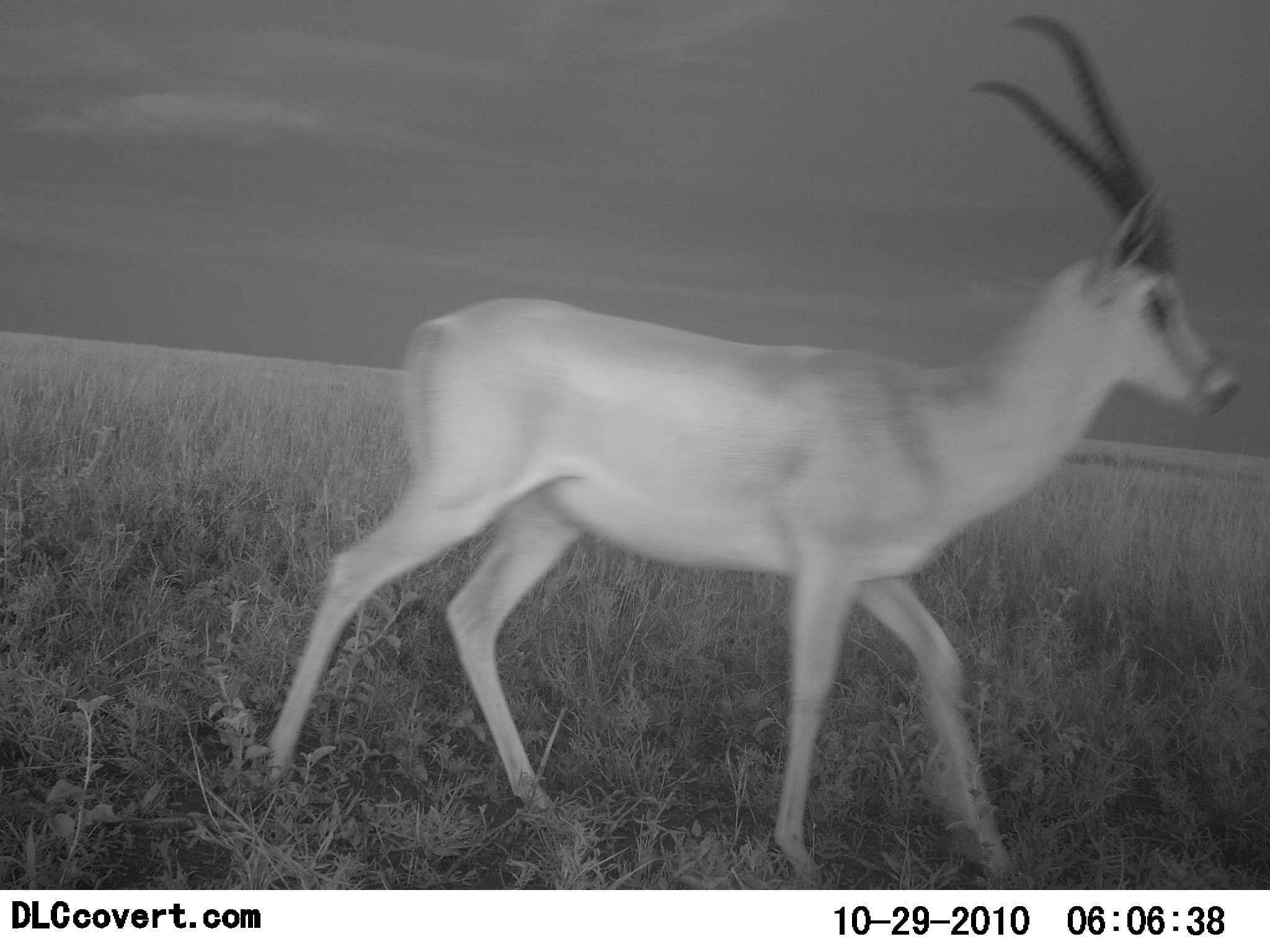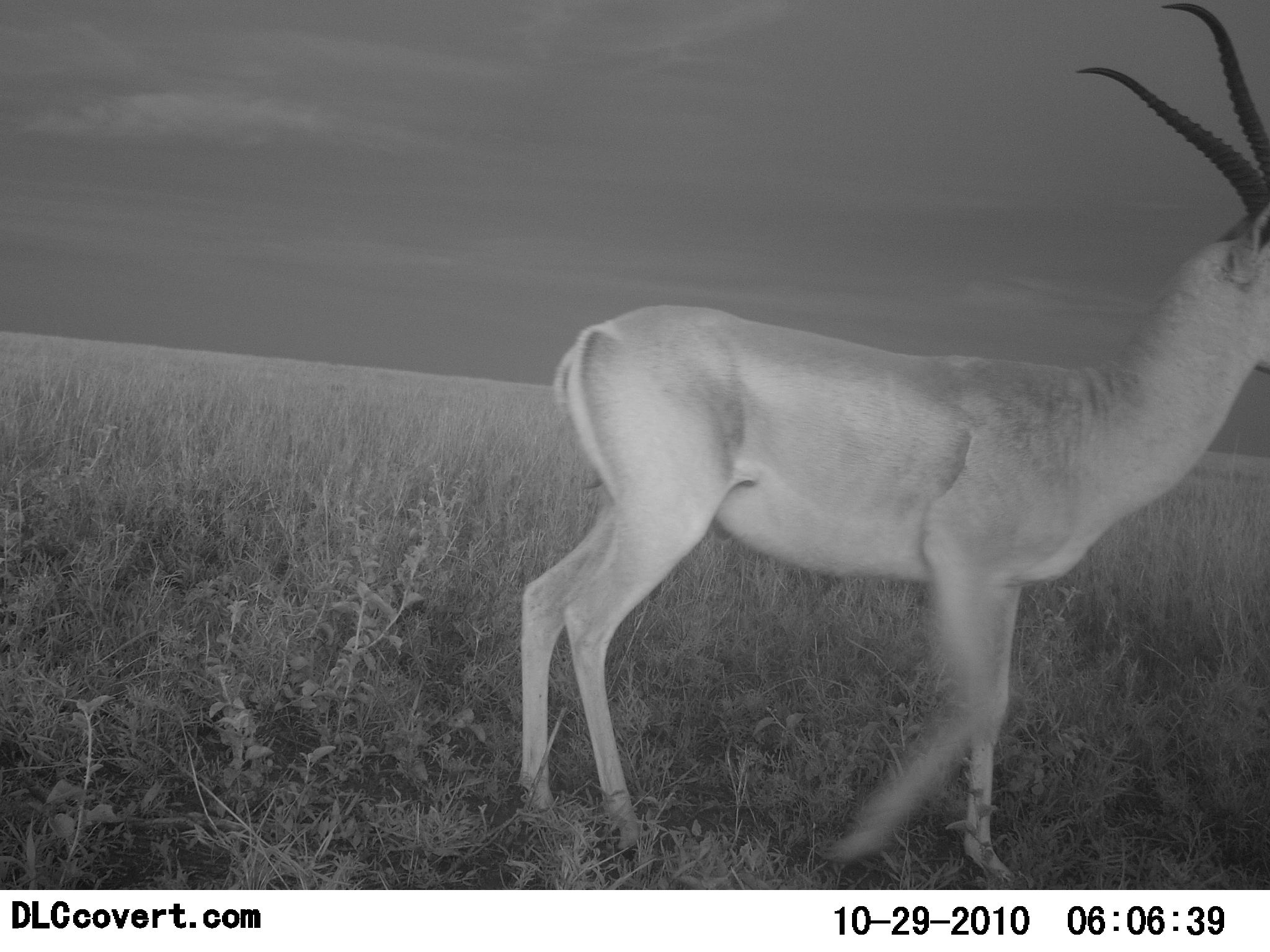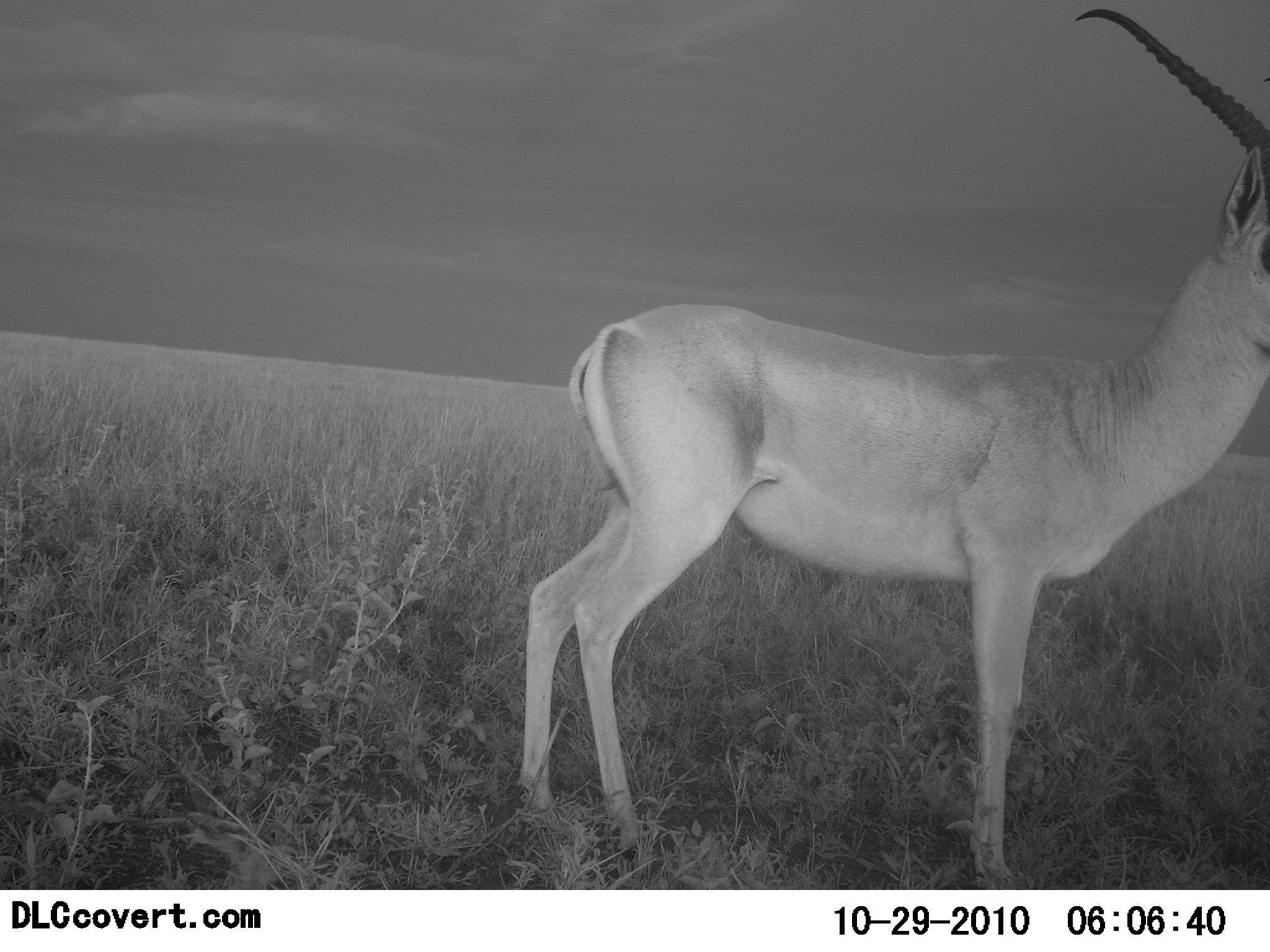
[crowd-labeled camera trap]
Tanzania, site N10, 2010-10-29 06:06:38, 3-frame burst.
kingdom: Animalia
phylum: Chordata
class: Mammalia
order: Artiodactyla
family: Bovidae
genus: Nanger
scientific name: Nanger granti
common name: grant's gazelle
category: gazellegrants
Gazellegrants (grant's gazelle) (Nanger granti), count 1. Behavior (volunteer vote fractions): standing 33%, resting 0%, moving 80%, interacting 0%. Young present (vote fraction): 0%. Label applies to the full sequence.